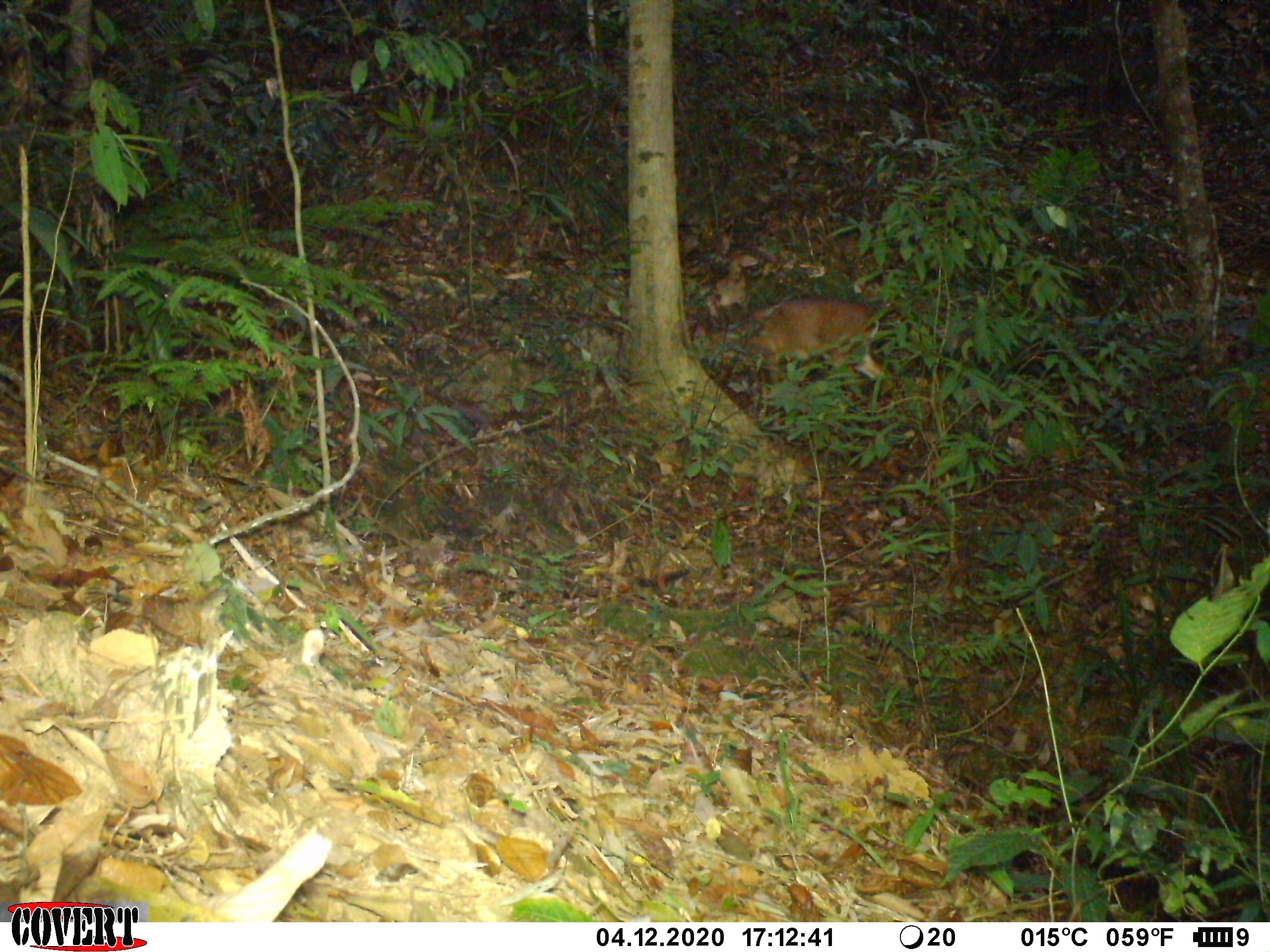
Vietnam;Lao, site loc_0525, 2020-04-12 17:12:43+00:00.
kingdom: Animalia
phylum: Chordata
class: Mammalia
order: Artiodactyla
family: Cervidae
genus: Muntiacus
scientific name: Muntiacus vuquangensis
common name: large-antlered muntjac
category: large antlered muntjac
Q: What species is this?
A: Large antlered muntjac (large-antlered muntjac) (Muntiacus vuquangensis).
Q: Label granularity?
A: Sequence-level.